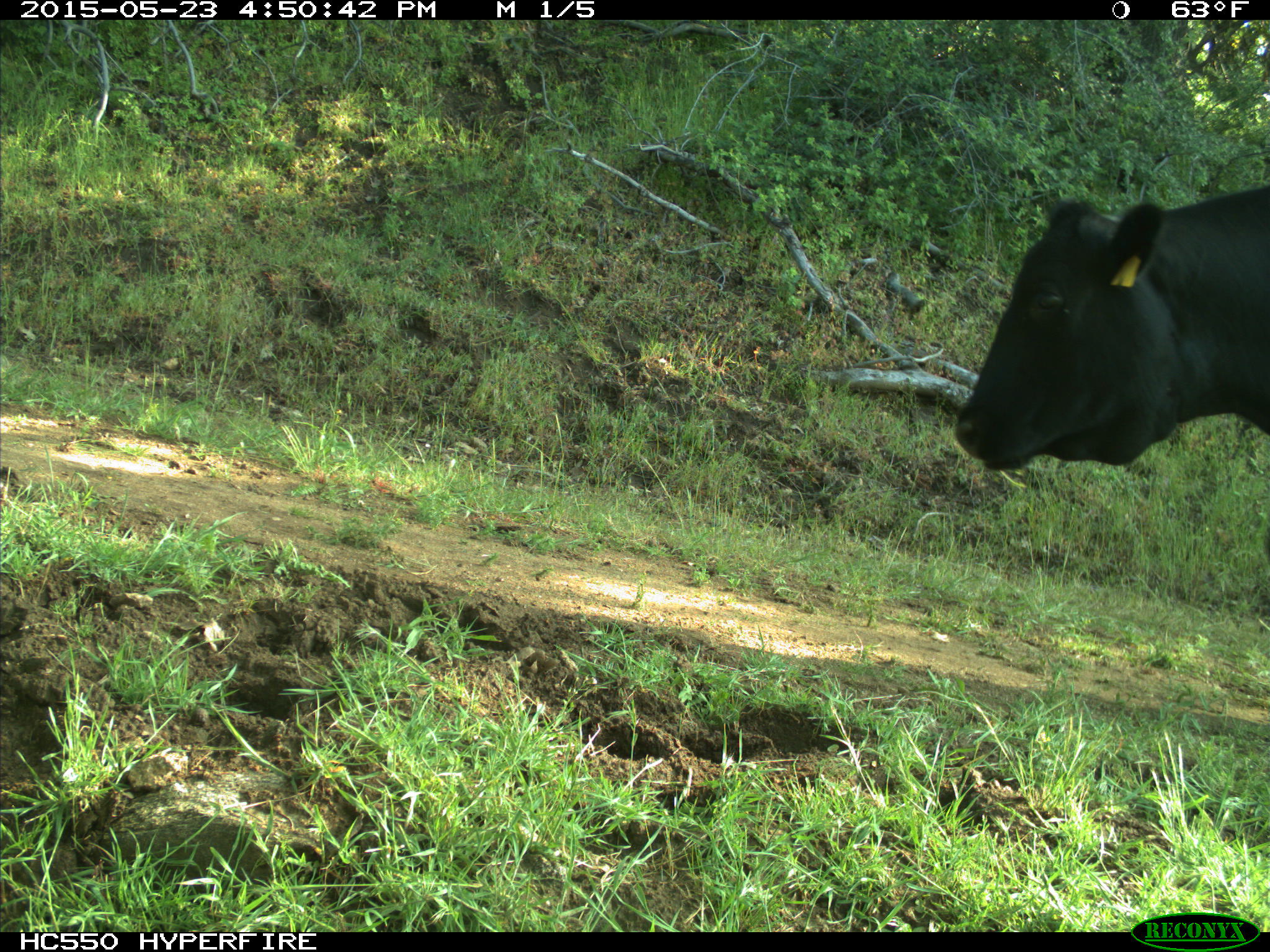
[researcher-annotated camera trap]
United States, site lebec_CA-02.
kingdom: Animalia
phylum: Chordata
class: Mammalia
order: Artiodactyla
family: Bovidae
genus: Bos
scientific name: Bos taurus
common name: domestic cow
Bos taurus (domestic cow).